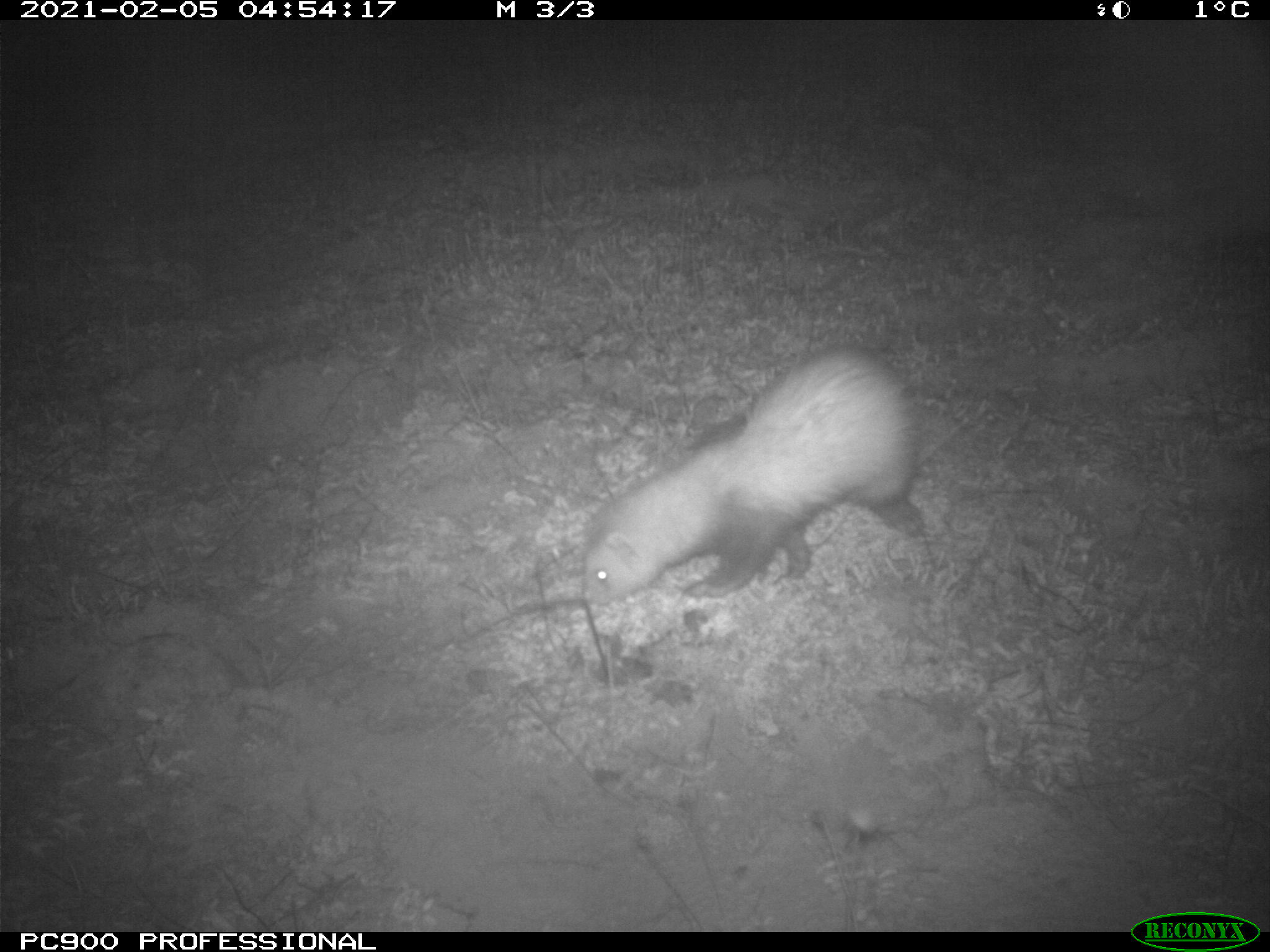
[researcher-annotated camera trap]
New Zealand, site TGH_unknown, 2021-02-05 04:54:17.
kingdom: Animalia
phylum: Chordata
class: Mammalia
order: Carnivora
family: Mustelidae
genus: Mustela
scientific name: Mustela furo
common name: ferret